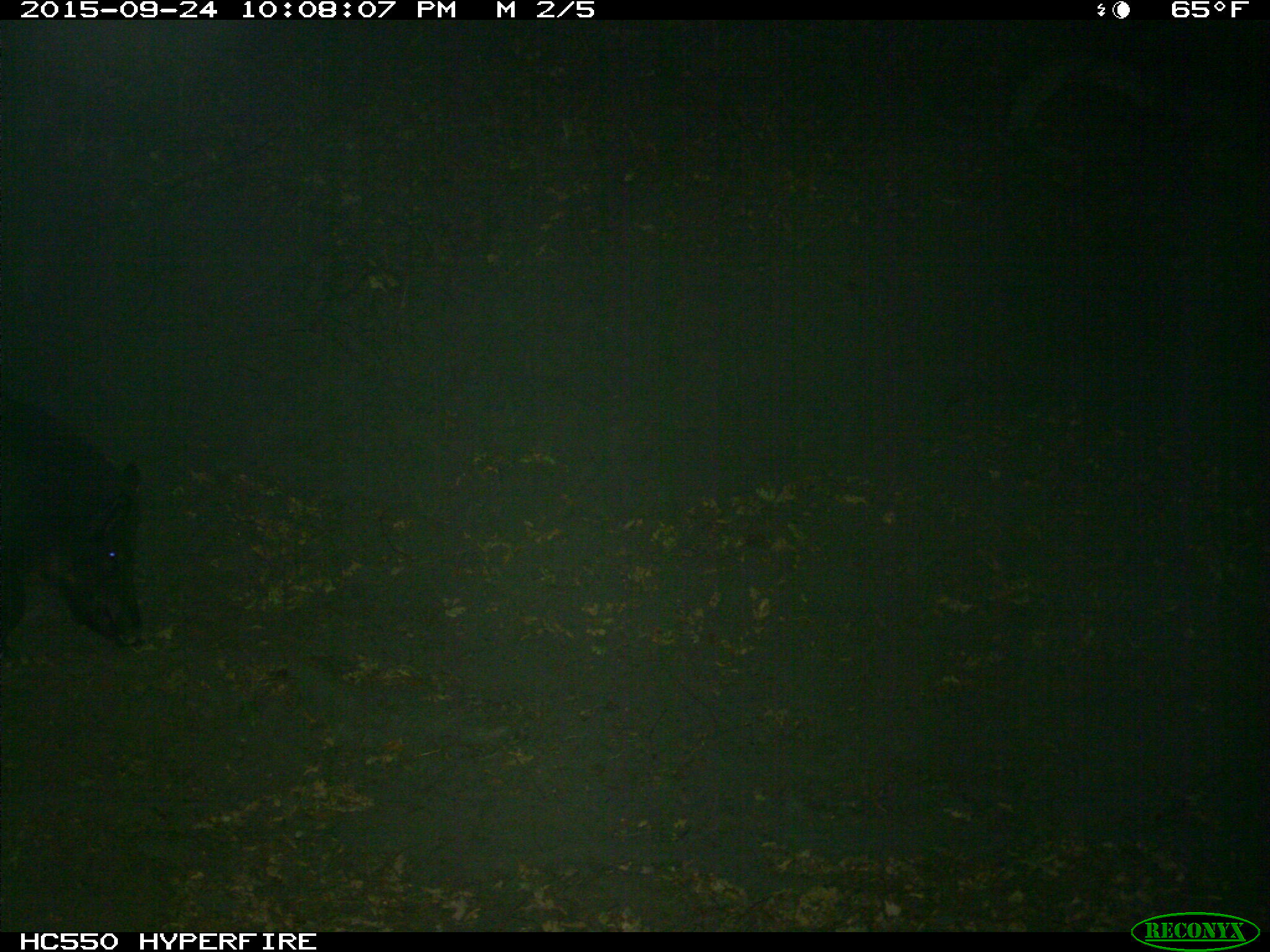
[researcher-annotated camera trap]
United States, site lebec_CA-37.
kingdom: Animalia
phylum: Chordata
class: Mammalia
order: Artiodactyla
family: Suidae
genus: Sus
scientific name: Sus scrofa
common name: wild boar